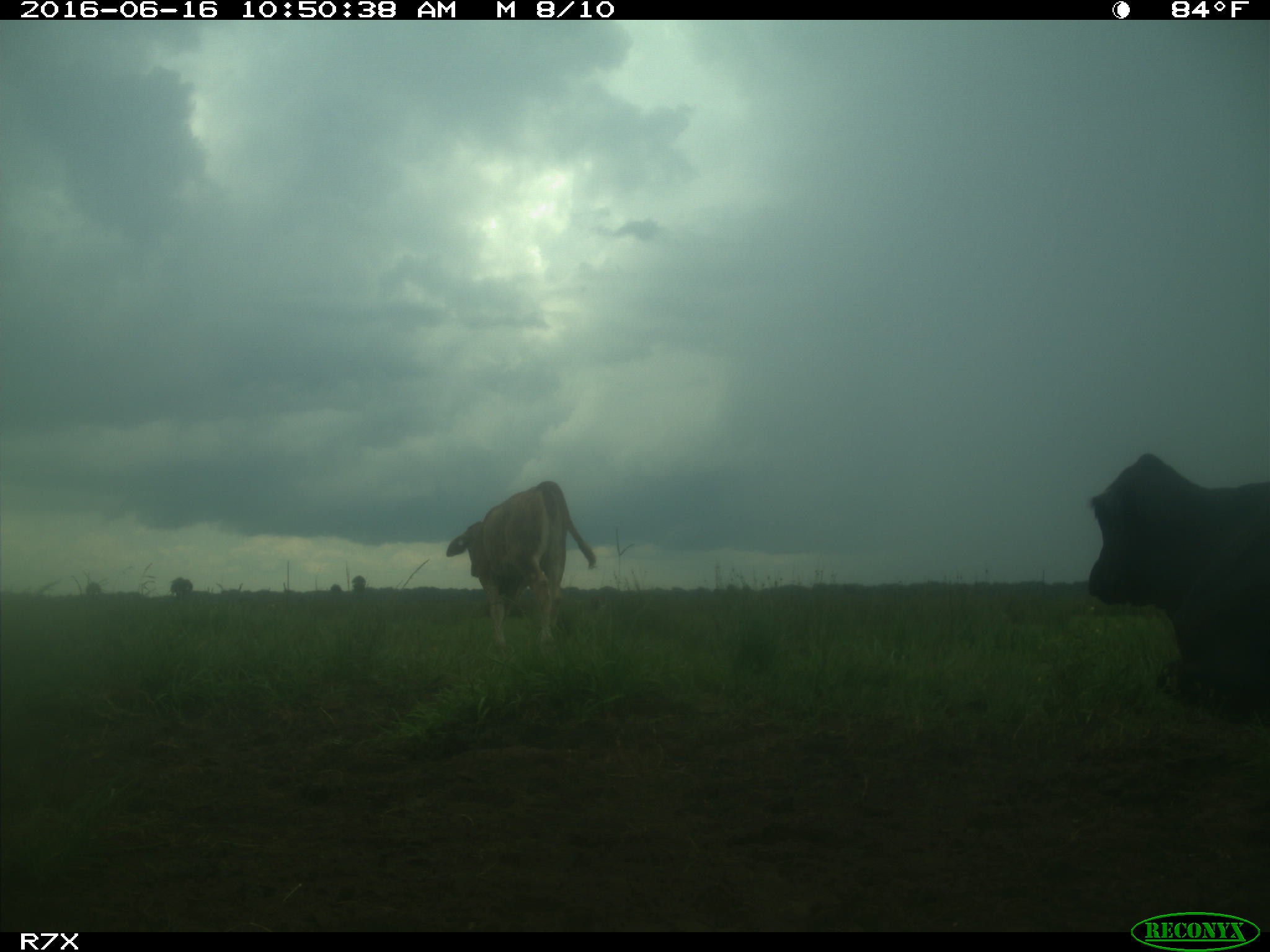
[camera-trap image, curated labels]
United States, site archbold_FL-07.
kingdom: Animalia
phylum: Chordata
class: Mammalia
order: Artiodactyla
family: Bovidae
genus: Bos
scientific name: Bos taurus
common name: domestic cow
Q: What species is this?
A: Bos taurus (domestic cow).